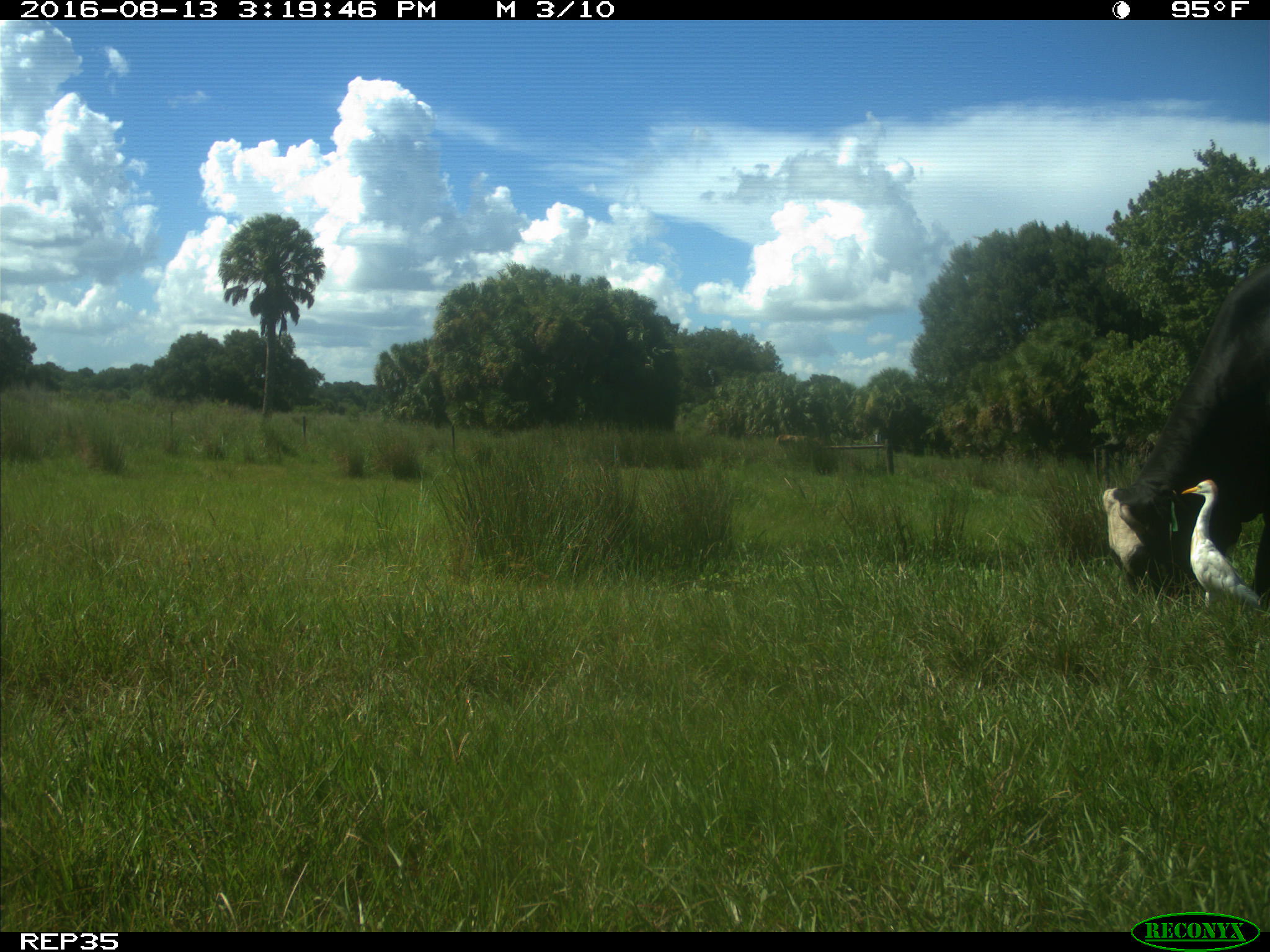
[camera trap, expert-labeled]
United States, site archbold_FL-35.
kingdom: Animalia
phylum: Chordata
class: Mammalia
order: Artiodactyla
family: Bovidae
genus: Bos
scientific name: Bos taurus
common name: domestic cow